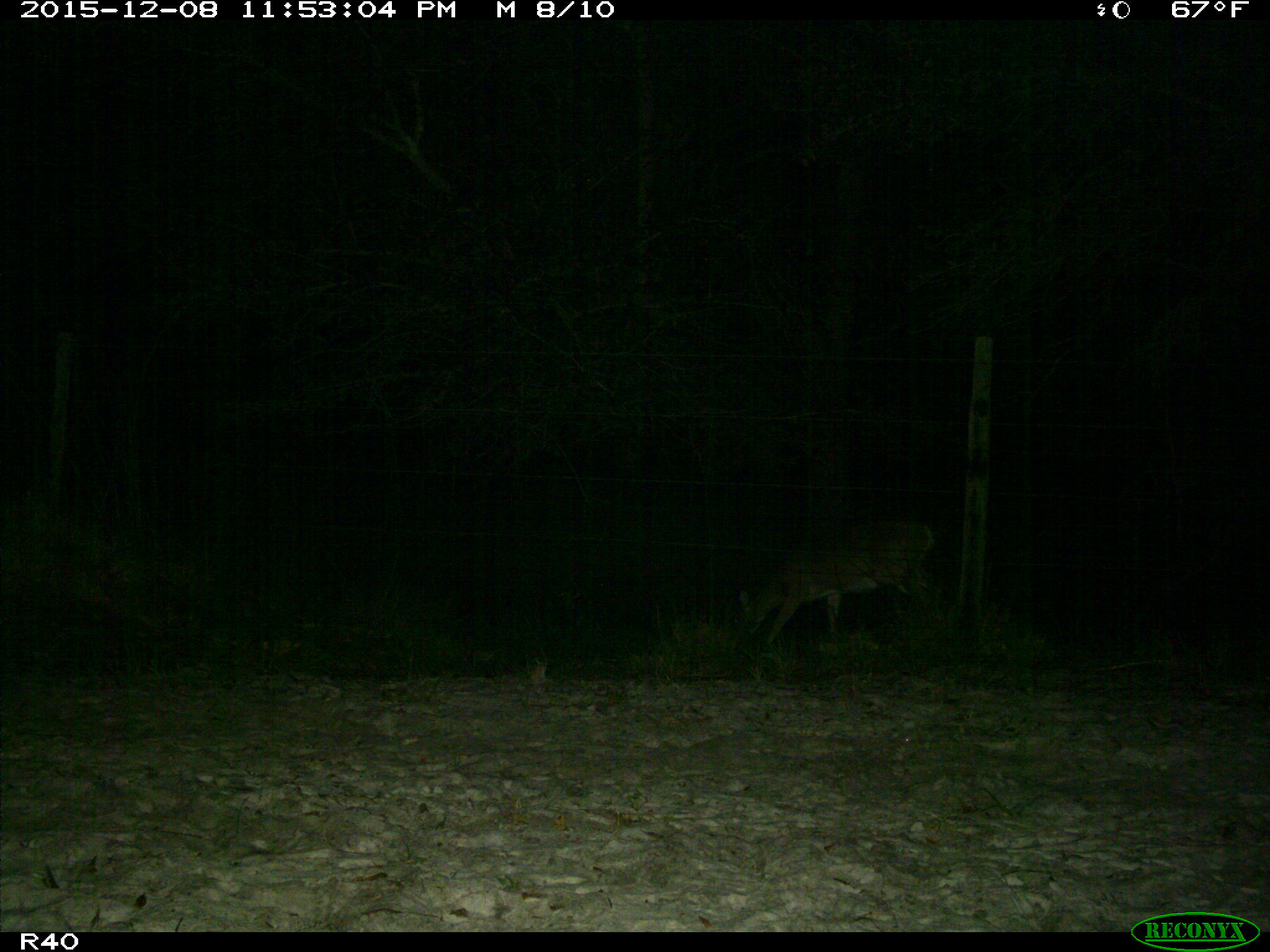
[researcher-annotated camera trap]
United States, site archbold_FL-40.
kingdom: Animalia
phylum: Chordata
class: Mammalia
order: Artiodactyla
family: Cervidae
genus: Odocoileus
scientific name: Odocoileus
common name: deer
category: unidentified deer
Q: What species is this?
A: Unidentified deer (deer) (Odocoileus).